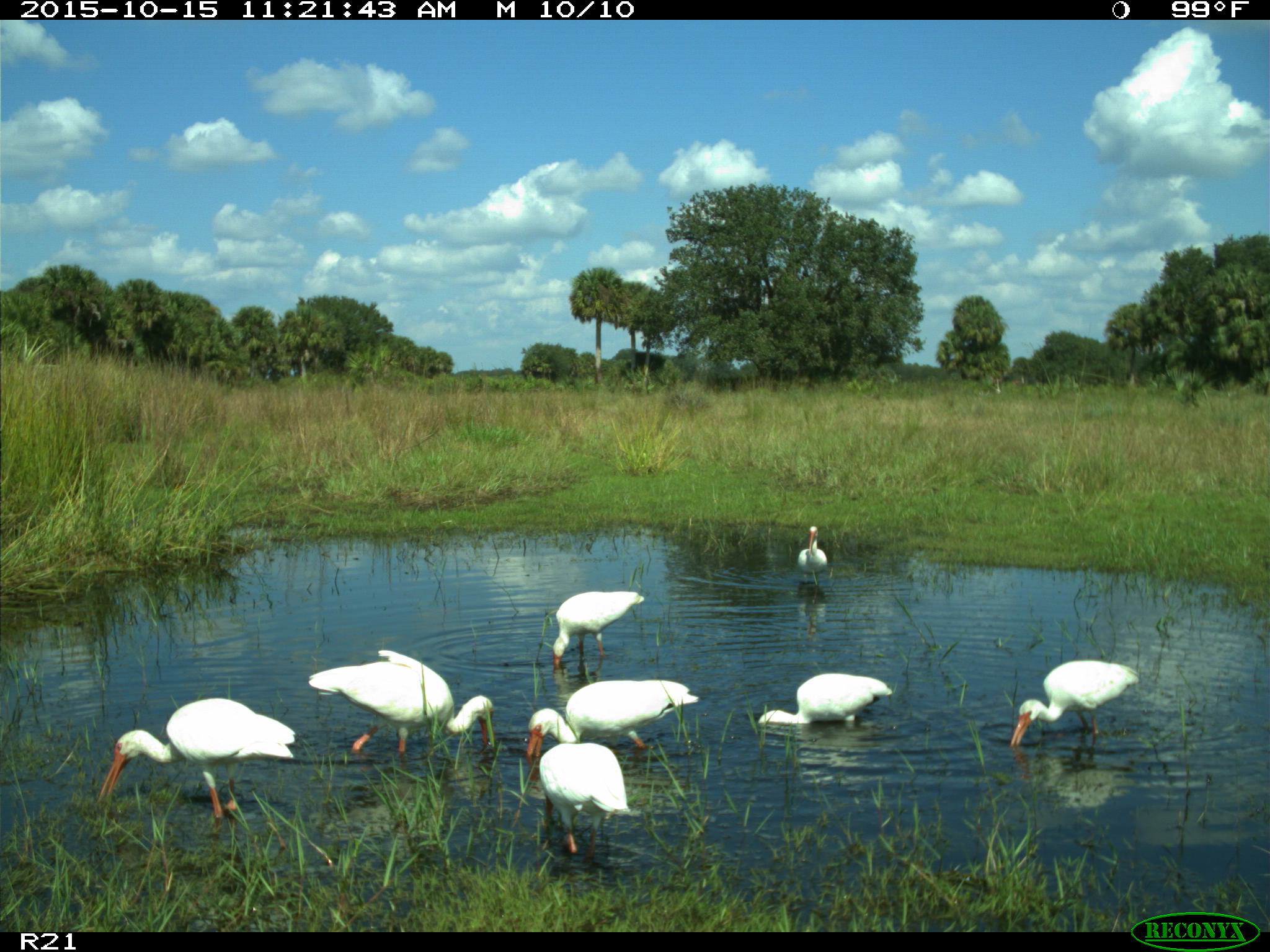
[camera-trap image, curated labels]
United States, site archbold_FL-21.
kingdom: Animalia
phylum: Chordata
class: Aves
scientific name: Aves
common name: birds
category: unidentified bird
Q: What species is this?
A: Unidentified bird (birds) (Aves).